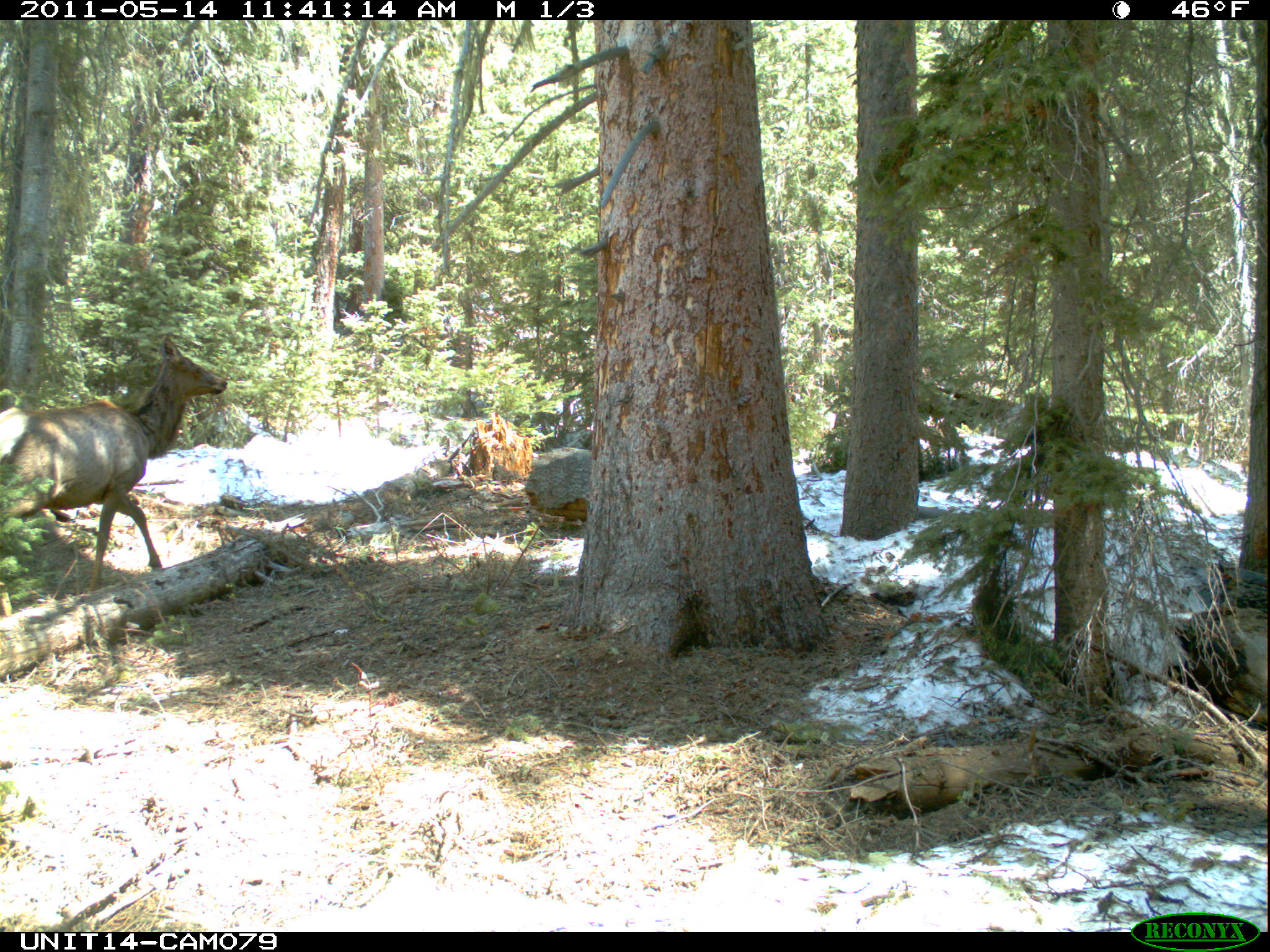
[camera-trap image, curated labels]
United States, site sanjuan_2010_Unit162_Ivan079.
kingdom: Animalia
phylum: Chordata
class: Mammalia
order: Artiodactyla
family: Cervidae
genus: Cervus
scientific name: Cervus elaphus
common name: red deer